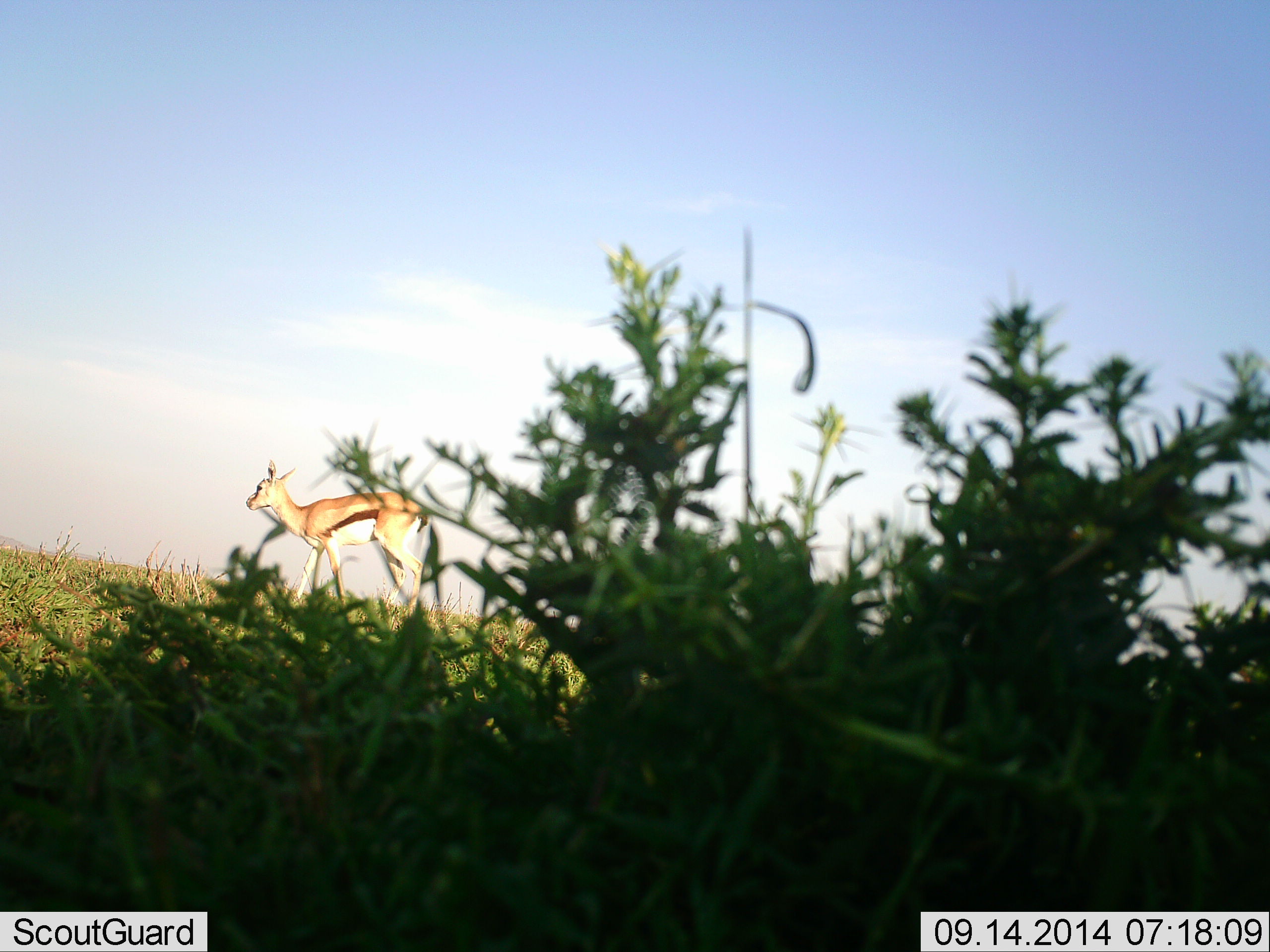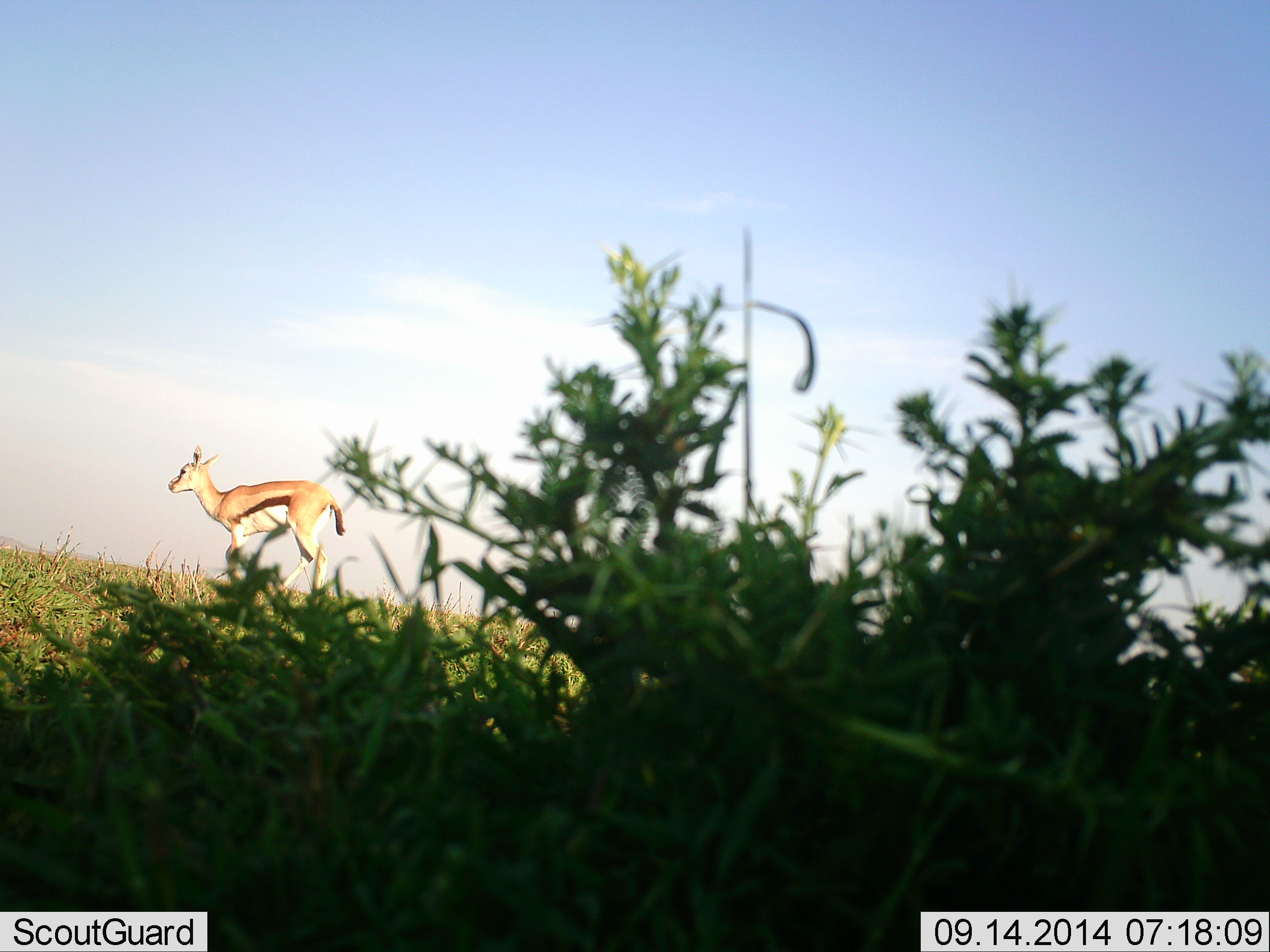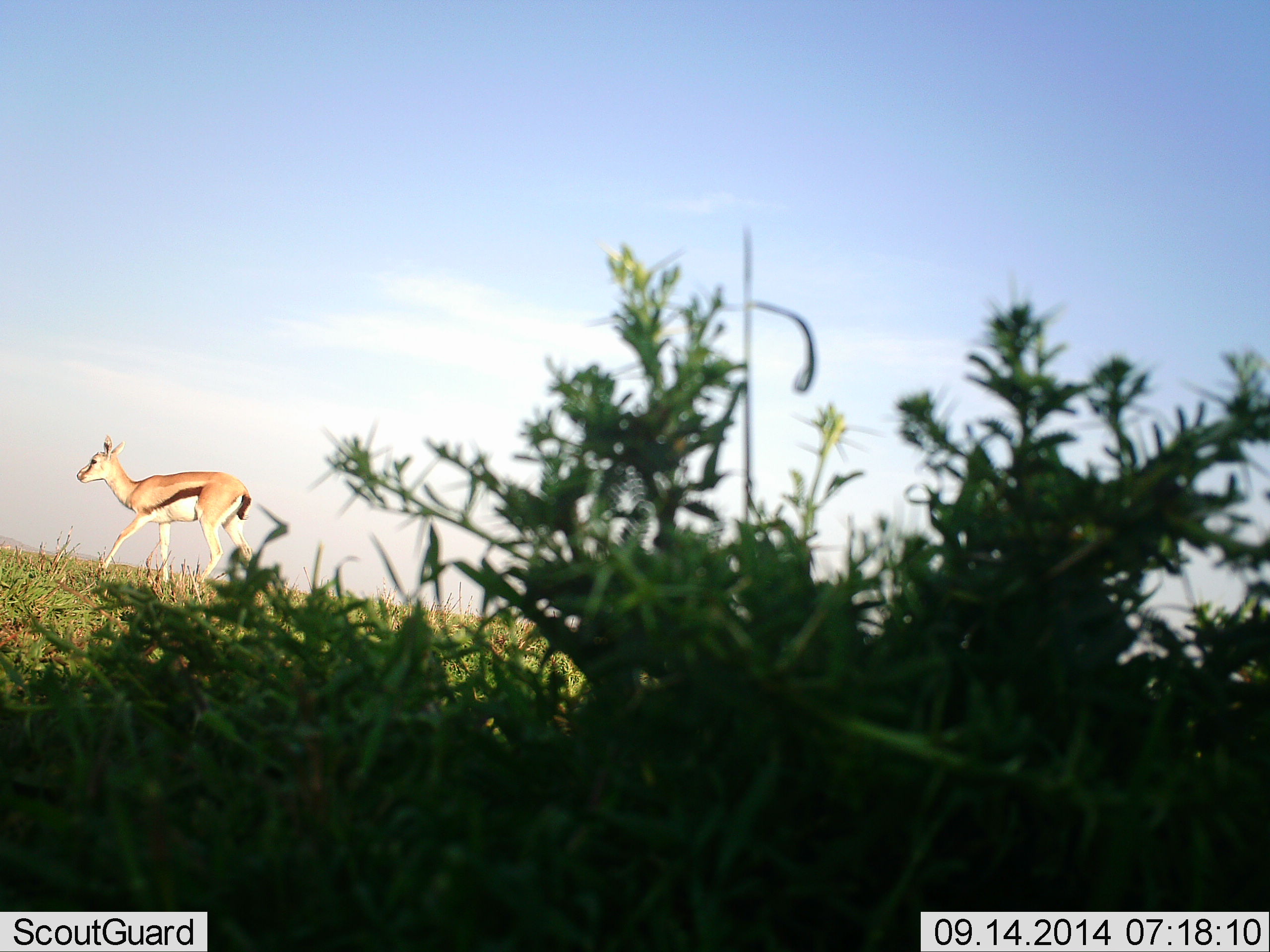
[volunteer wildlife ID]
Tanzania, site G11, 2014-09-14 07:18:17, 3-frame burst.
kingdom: Animalia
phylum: Chordata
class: Mammalia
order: Artiodactyla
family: Bovidae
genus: Eudorcas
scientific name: Eudorcas thomsonii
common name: thomson's gazelle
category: gazellethomsons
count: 1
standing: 40%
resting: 0%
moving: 70%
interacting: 0%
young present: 0%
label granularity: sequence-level